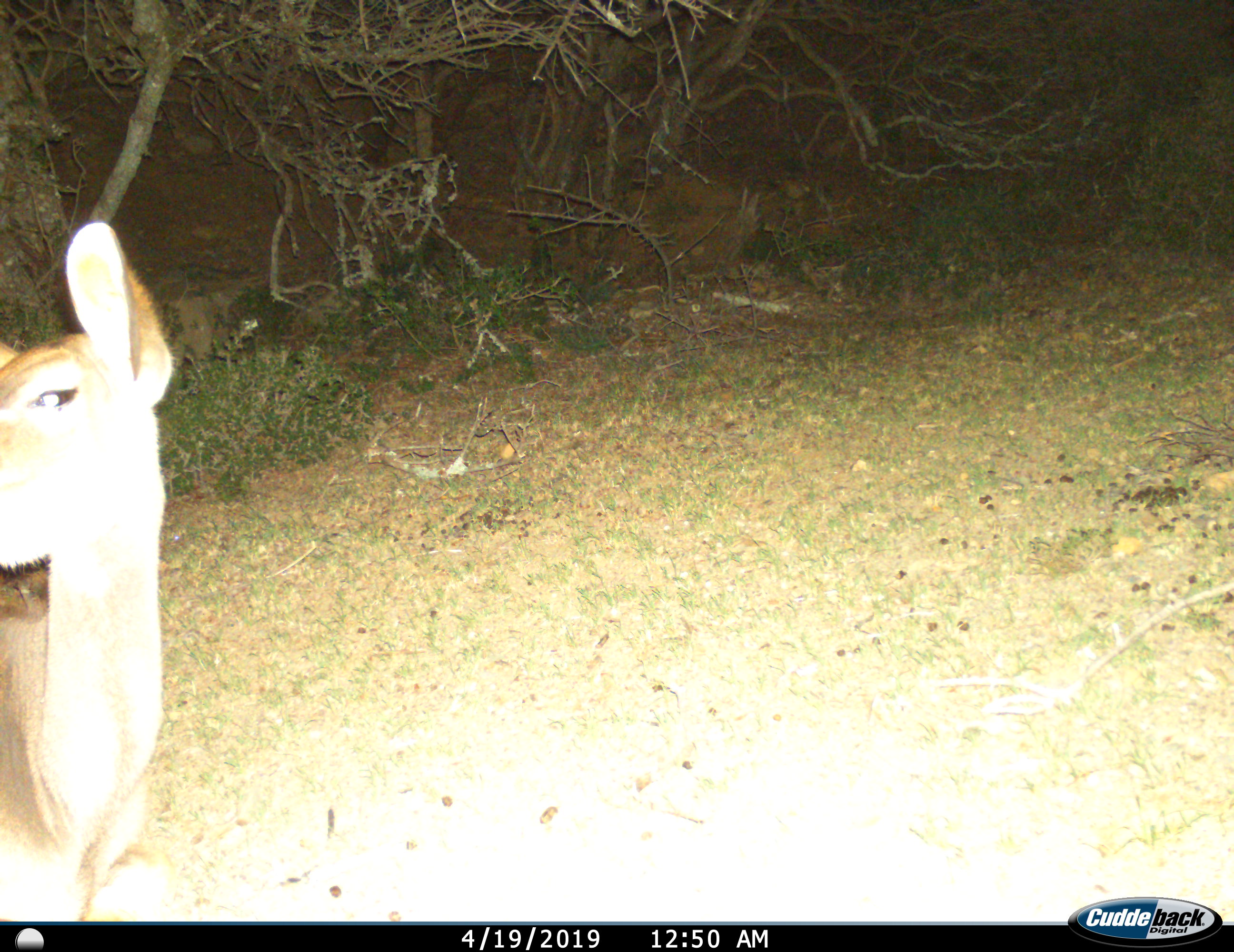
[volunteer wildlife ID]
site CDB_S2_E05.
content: unidentified animal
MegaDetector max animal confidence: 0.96